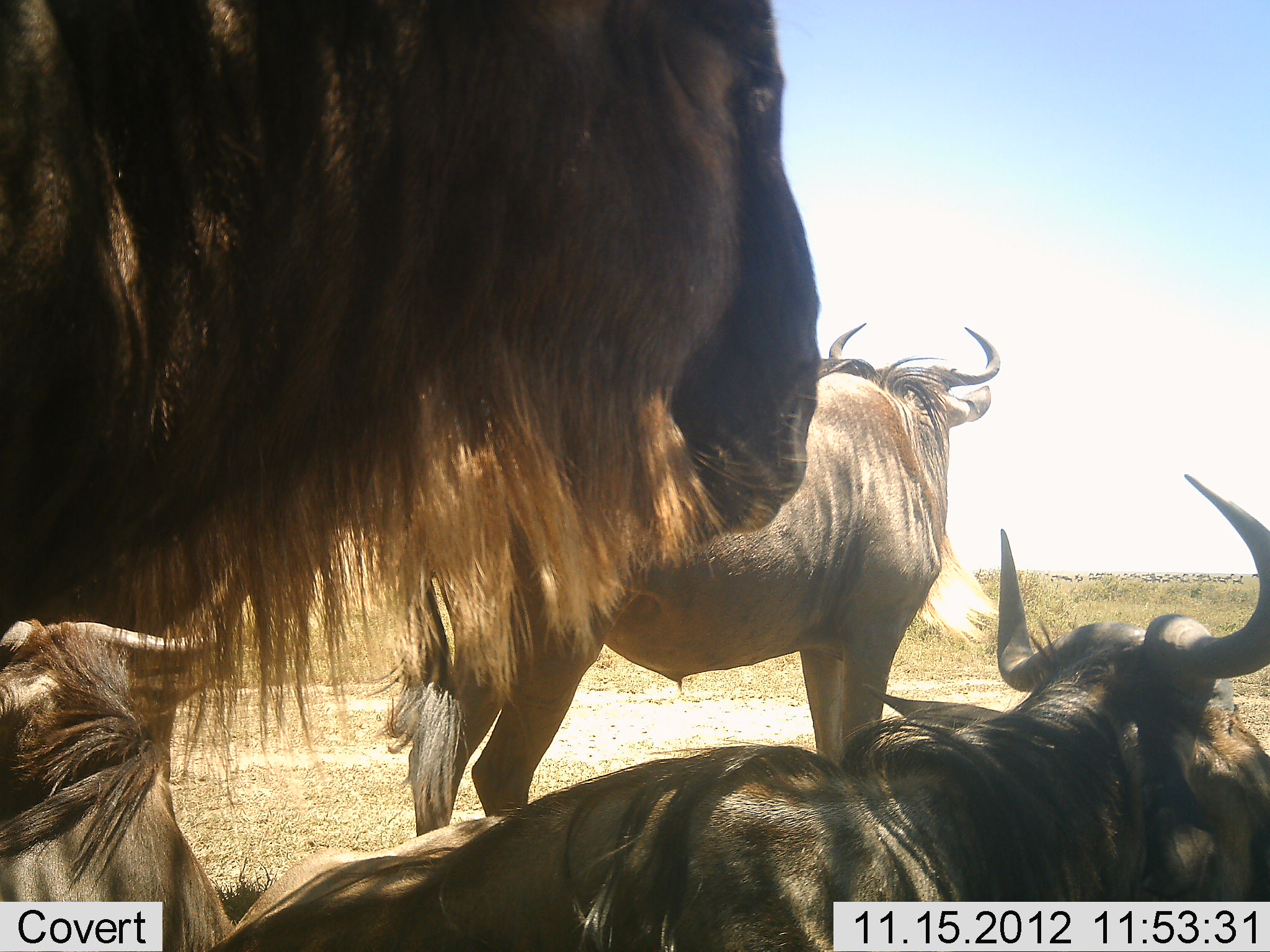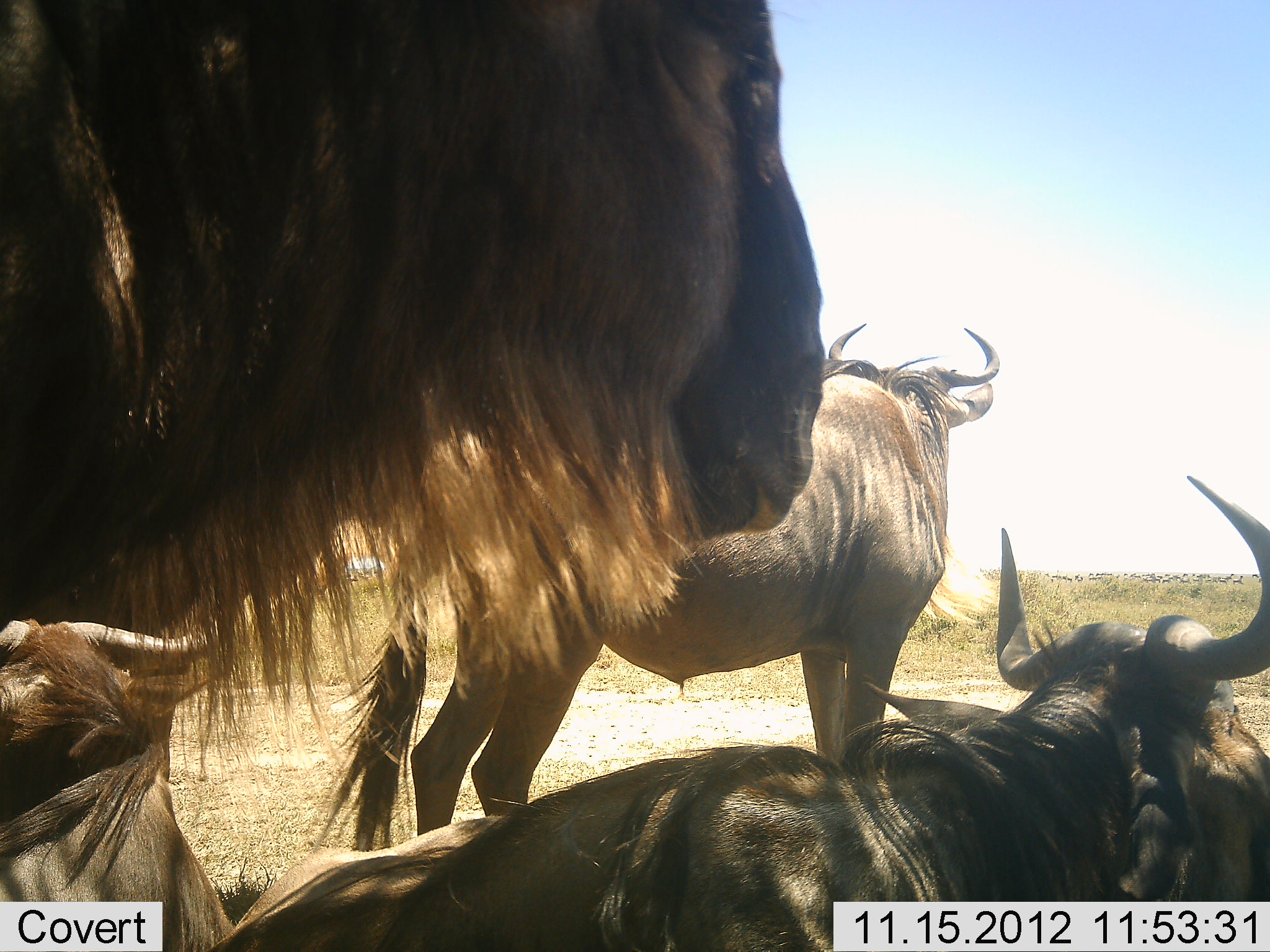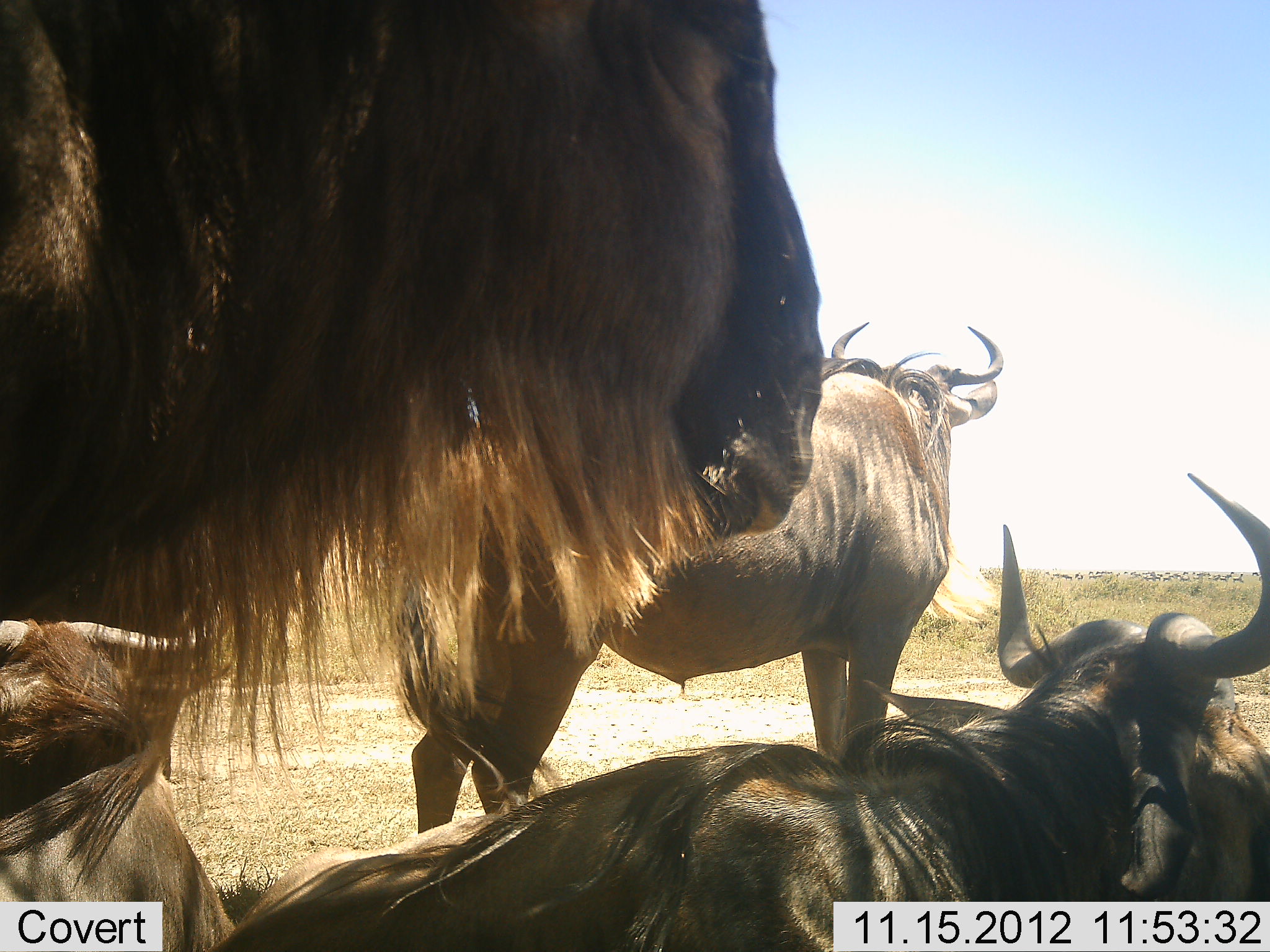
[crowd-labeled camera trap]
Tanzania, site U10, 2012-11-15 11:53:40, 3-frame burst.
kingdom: Animalia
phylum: Chordata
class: Mammalia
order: Artiodactyla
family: Bovidae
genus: Connochaetes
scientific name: Connochaetes taurinus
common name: blue wildebeest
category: wildebeest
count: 4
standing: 70%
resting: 80%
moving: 0%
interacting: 0%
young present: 10%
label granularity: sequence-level